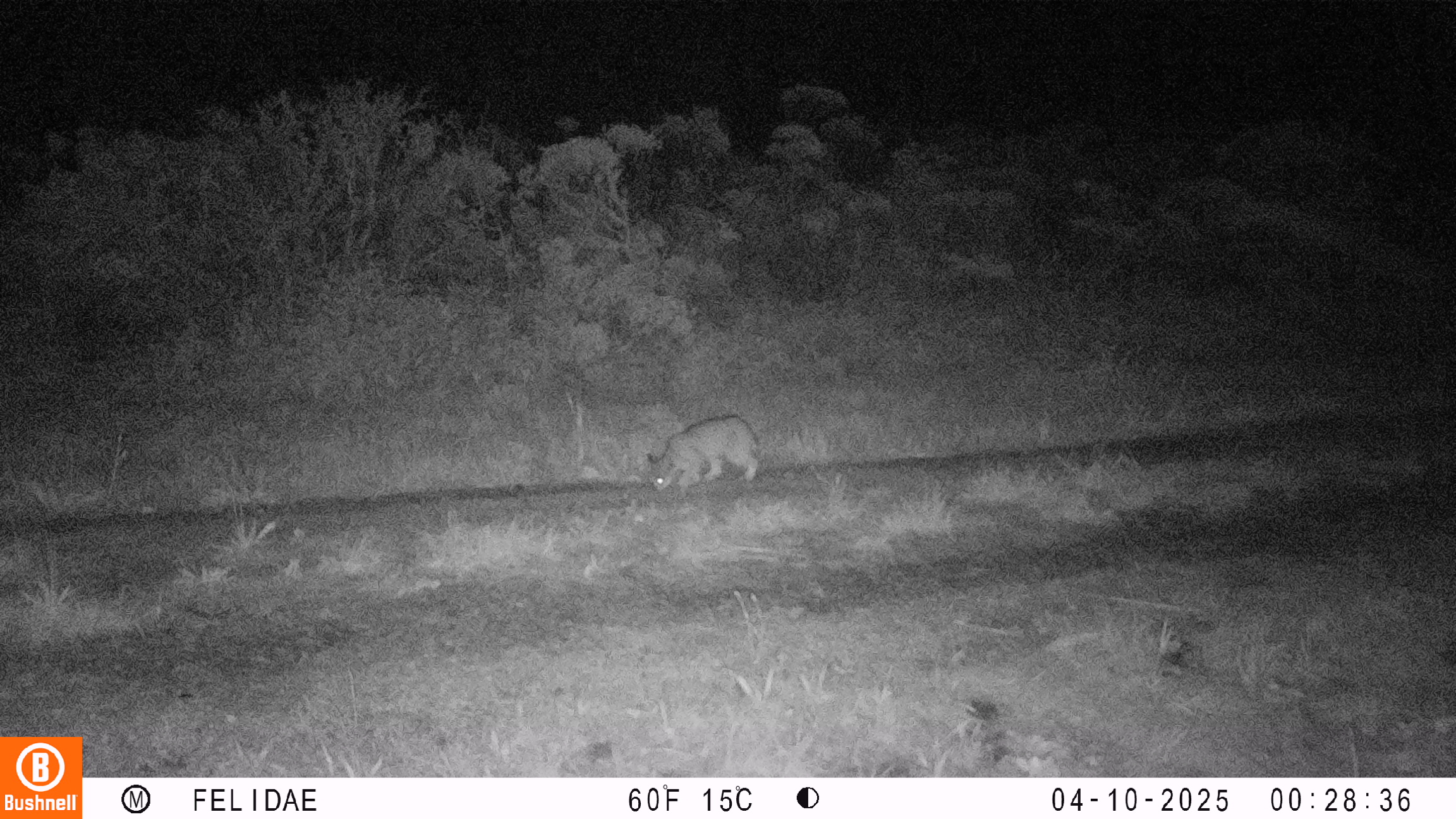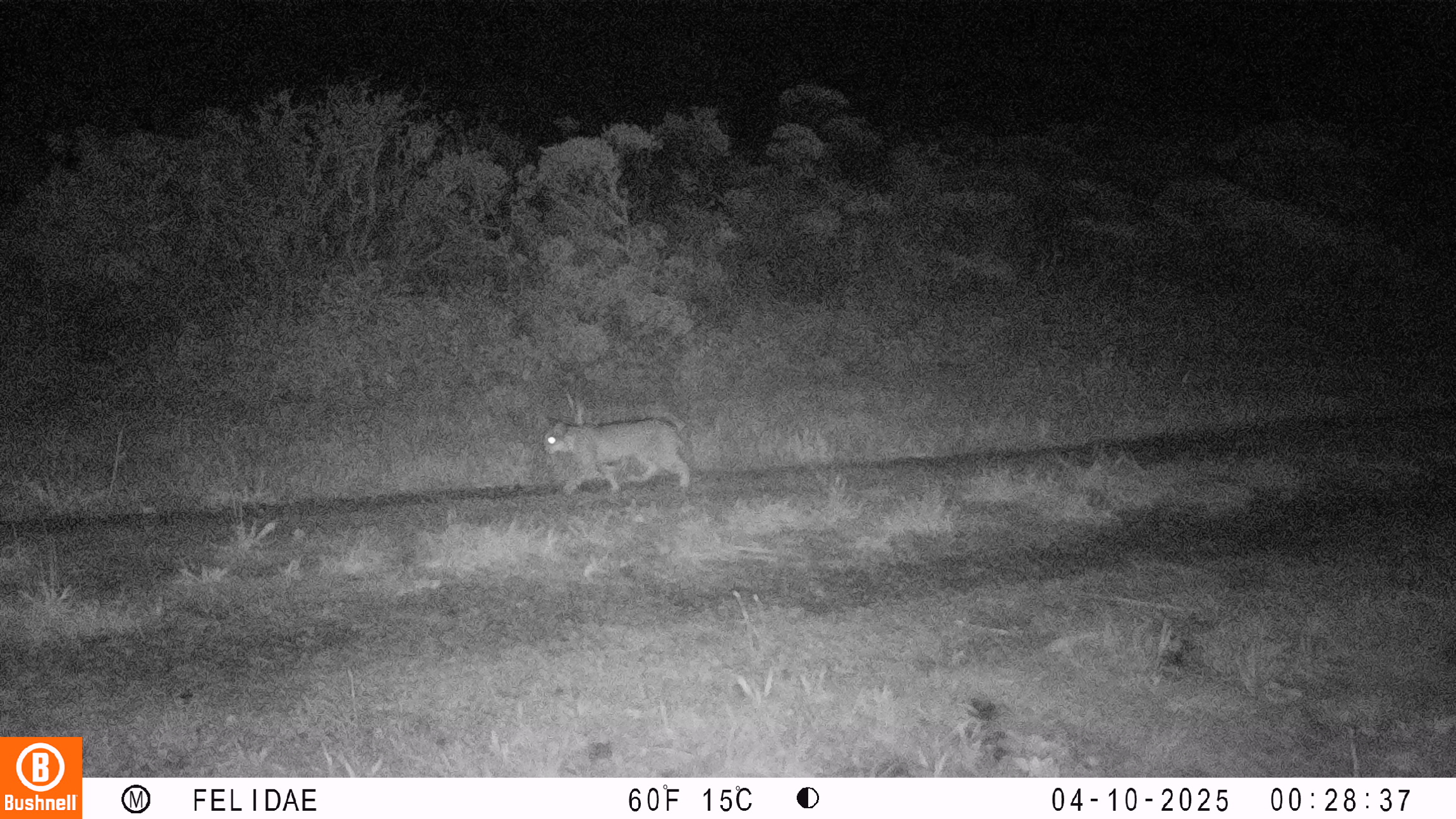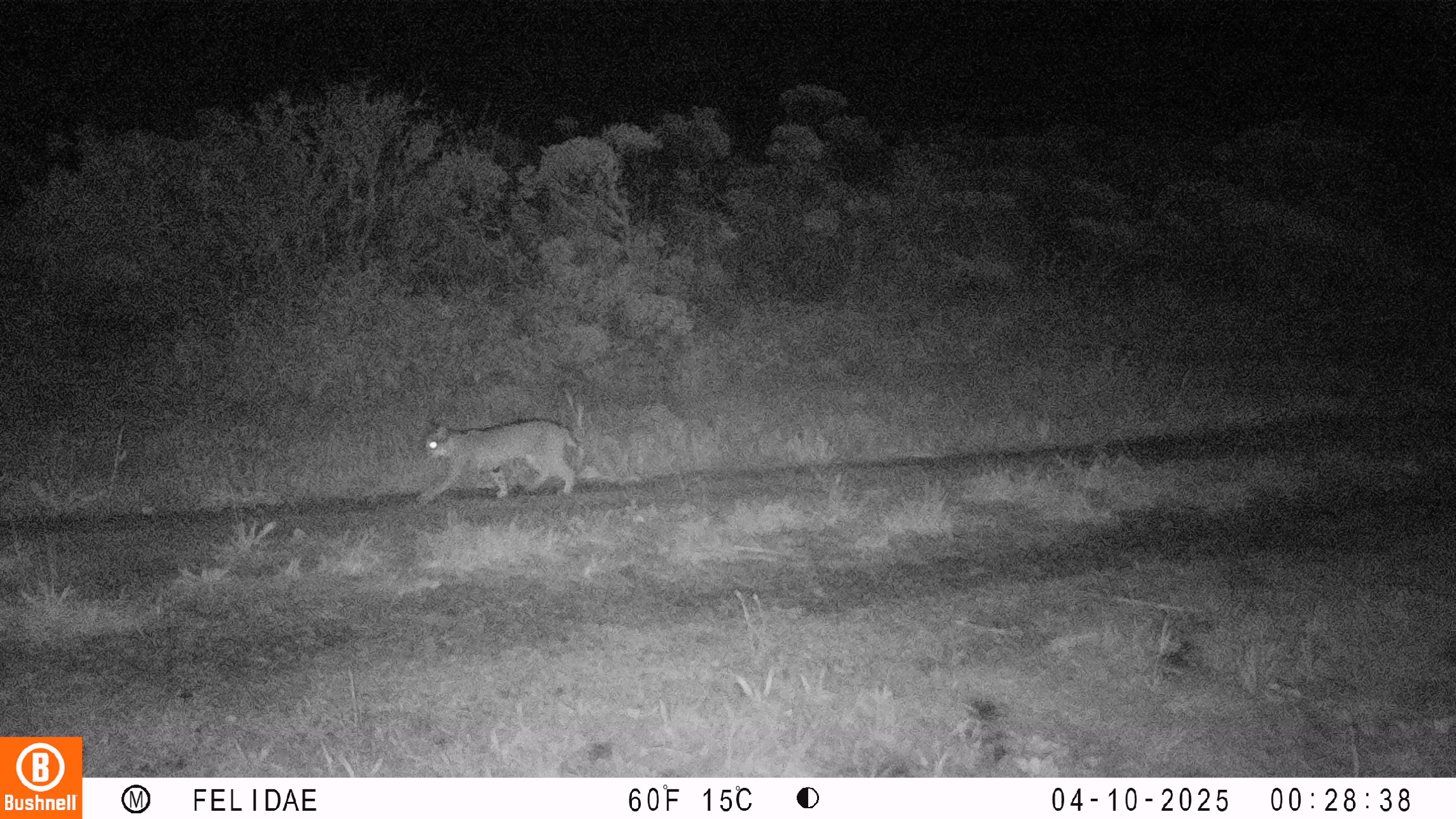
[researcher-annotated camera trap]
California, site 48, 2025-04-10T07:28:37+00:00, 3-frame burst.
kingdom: Animalia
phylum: Chordata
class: Mammalia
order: Carnivora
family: Felidae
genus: Lynx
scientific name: Lynx rufus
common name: bobcat